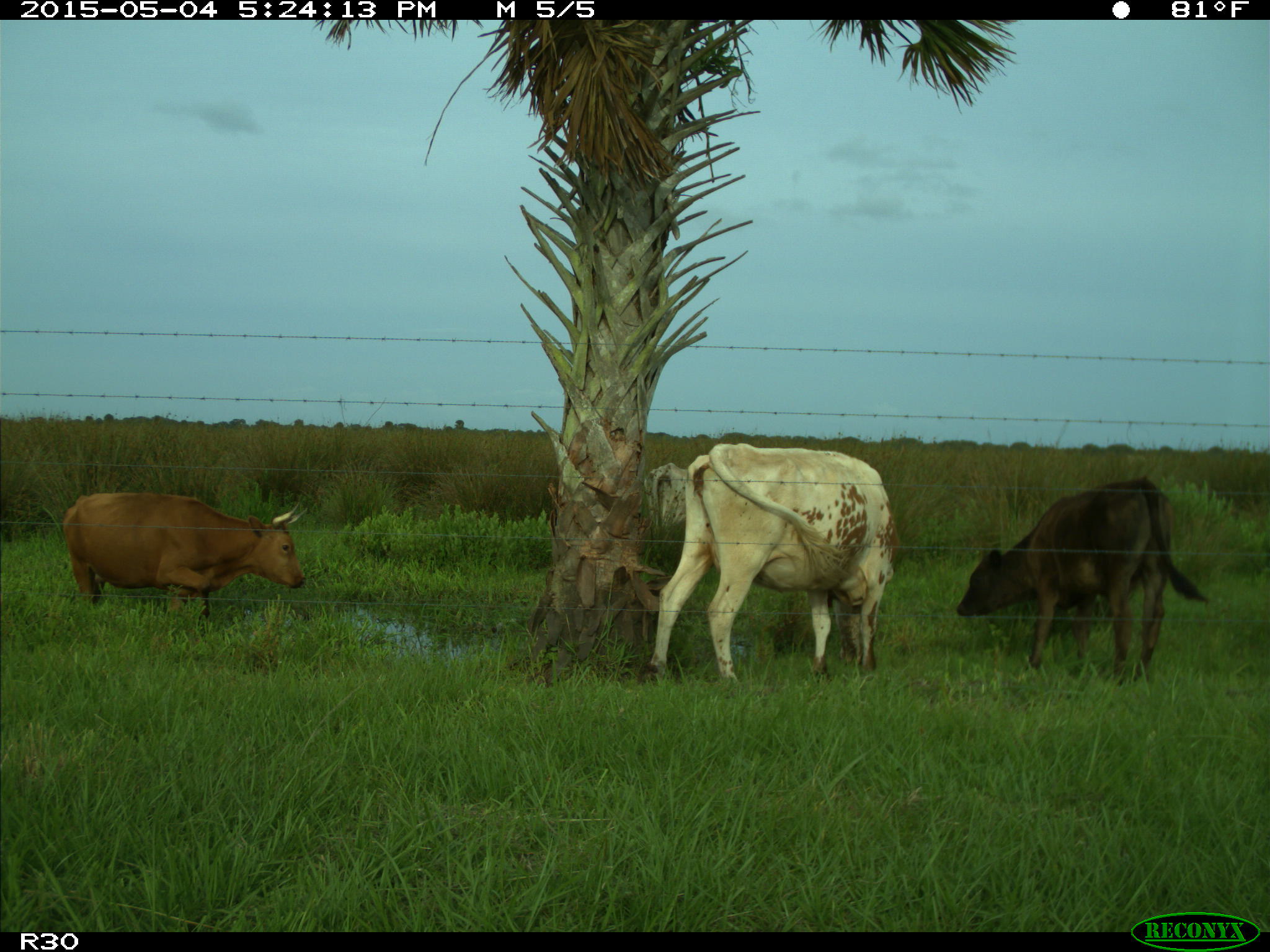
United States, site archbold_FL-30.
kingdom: Animalia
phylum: Chordata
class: Mammalia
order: Artiodactyla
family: Bovidae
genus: Bos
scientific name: Bos taurus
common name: domestic cow